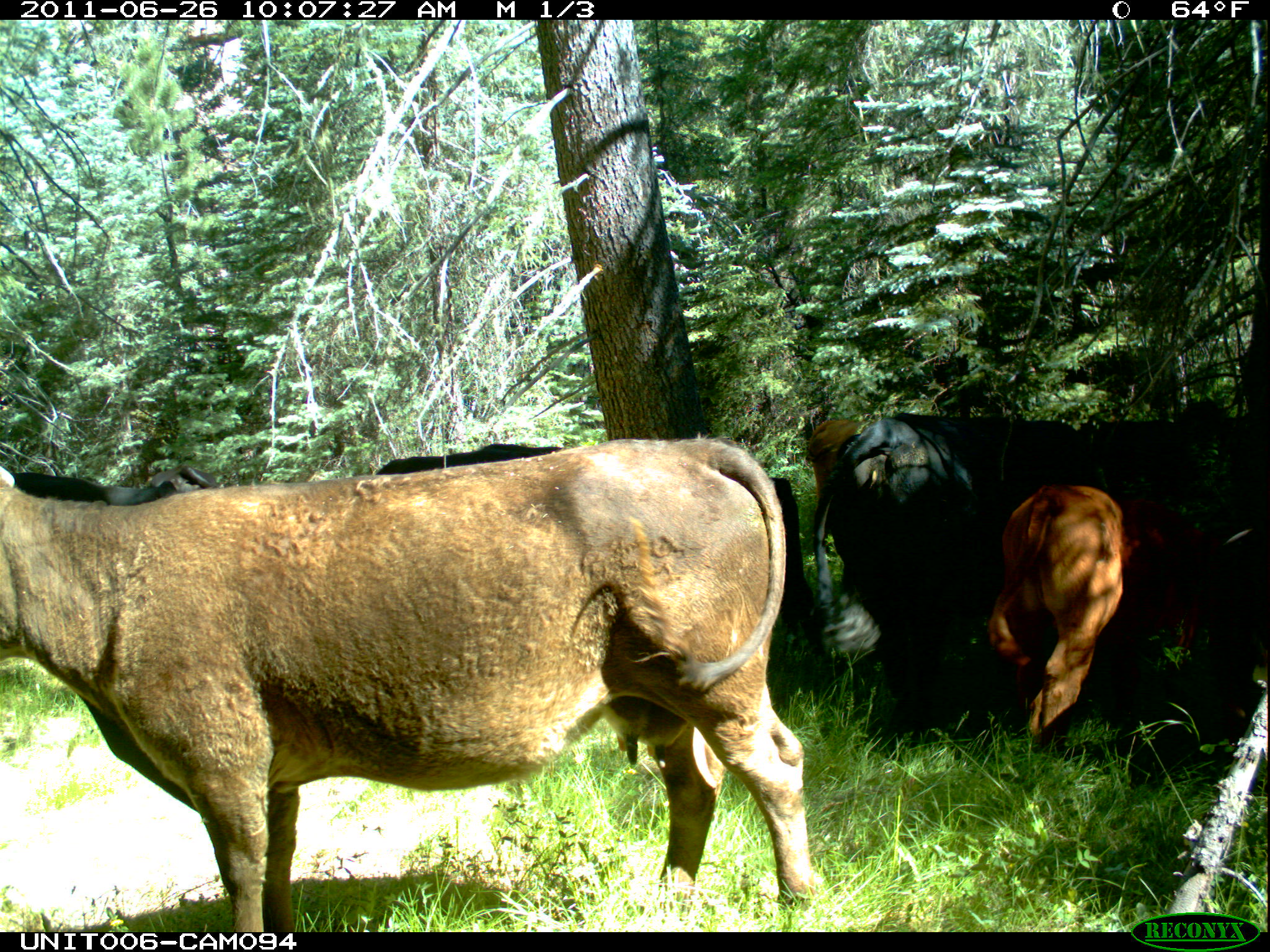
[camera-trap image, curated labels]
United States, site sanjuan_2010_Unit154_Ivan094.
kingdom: Animalia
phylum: Chordata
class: Mammalia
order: Artiodactyla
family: Bovidae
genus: Bos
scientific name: Bos taurus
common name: domestic cow